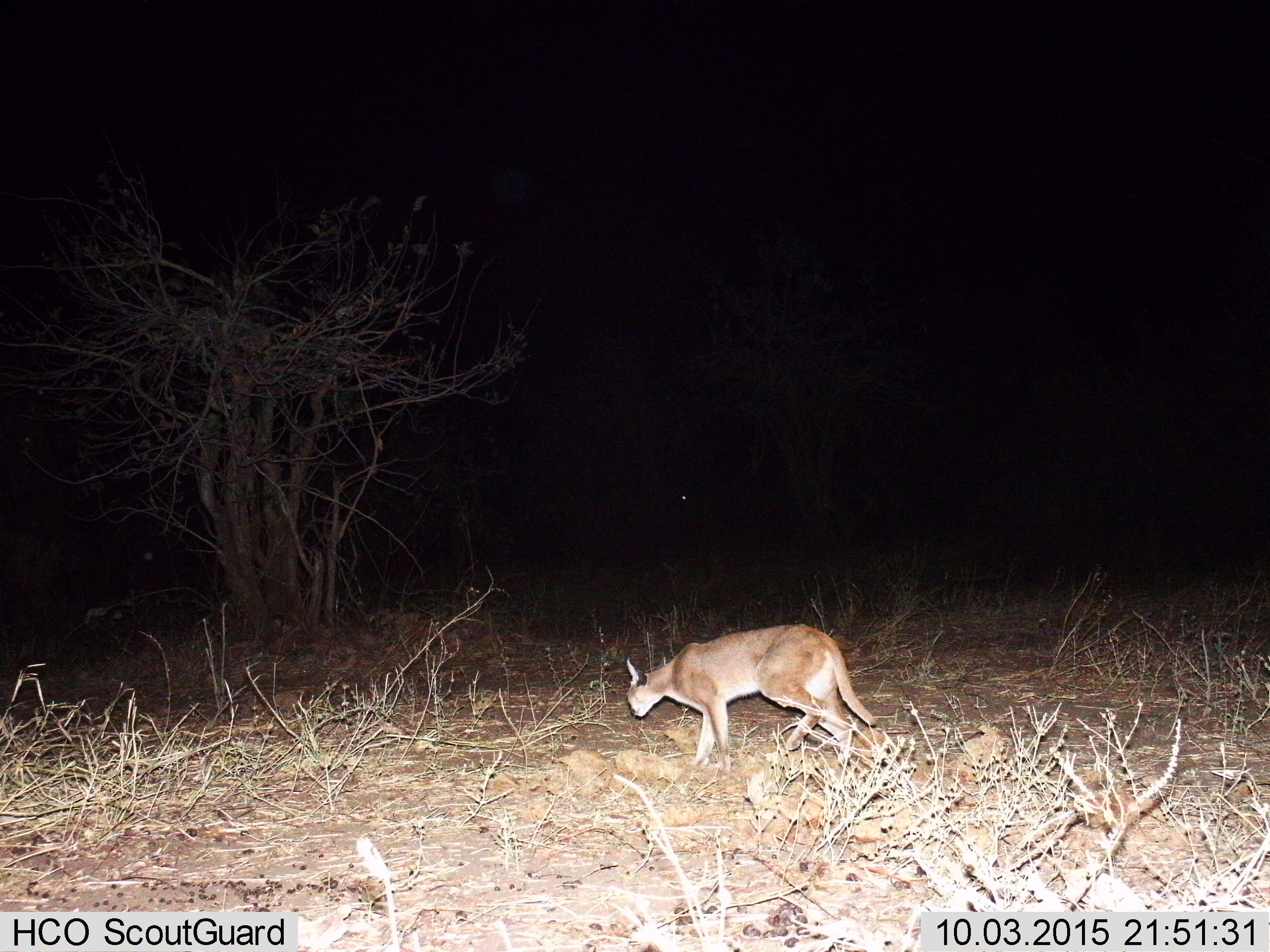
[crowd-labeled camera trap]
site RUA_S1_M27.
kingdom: Animalia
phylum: Chordata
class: Mammalia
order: Carnivora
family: Felidae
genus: Caracal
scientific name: Caracal caracal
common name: caracal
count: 1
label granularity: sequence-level